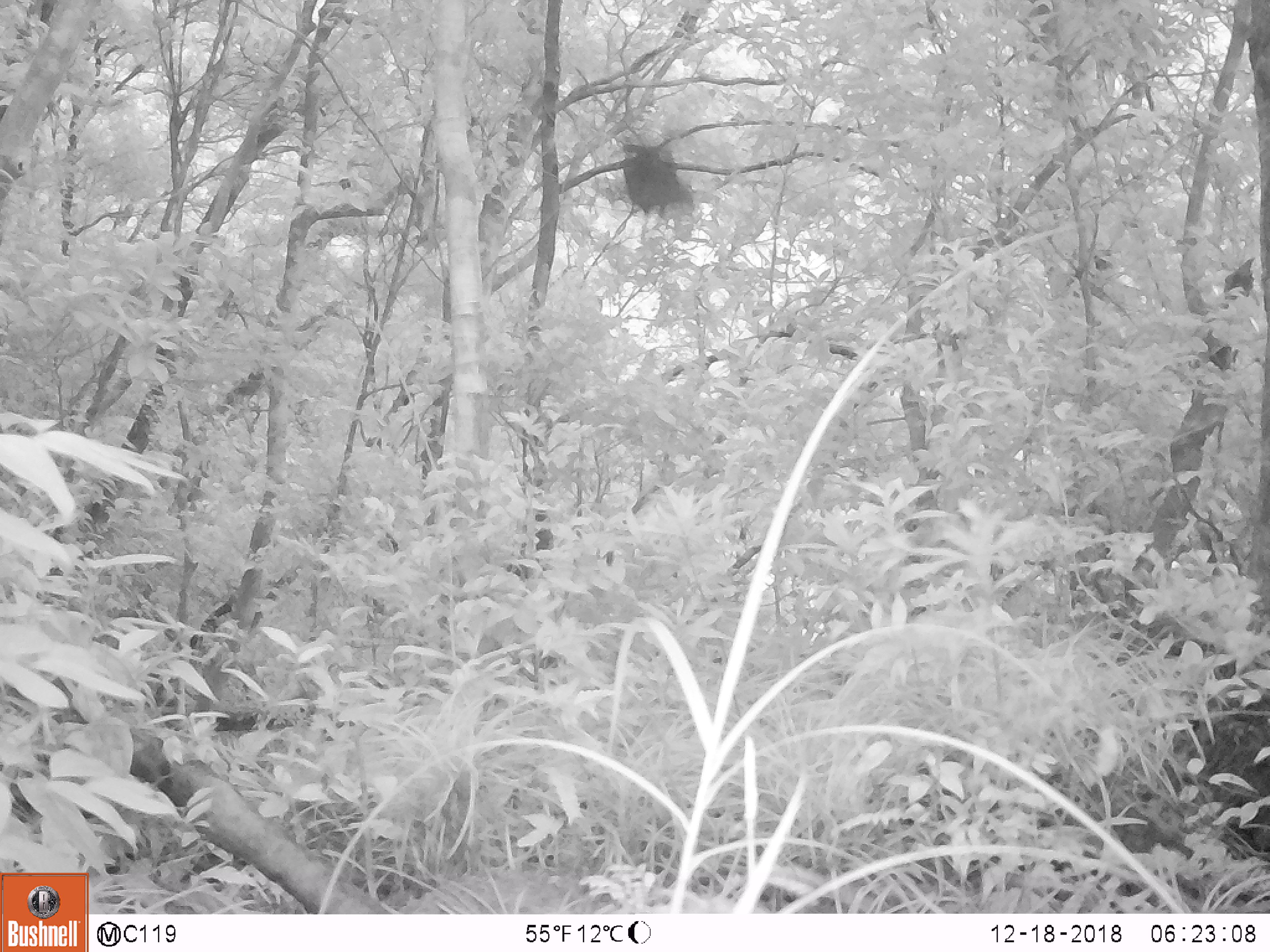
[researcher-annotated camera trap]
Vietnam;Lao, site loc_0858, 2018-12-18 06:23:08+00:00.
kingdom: Animalia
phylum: Chordata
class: Aves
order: Passeriformes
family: Muscicapidae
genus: Myophonus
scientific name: Myophonus caeruleus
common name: blue whistling thrush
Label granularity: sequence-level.